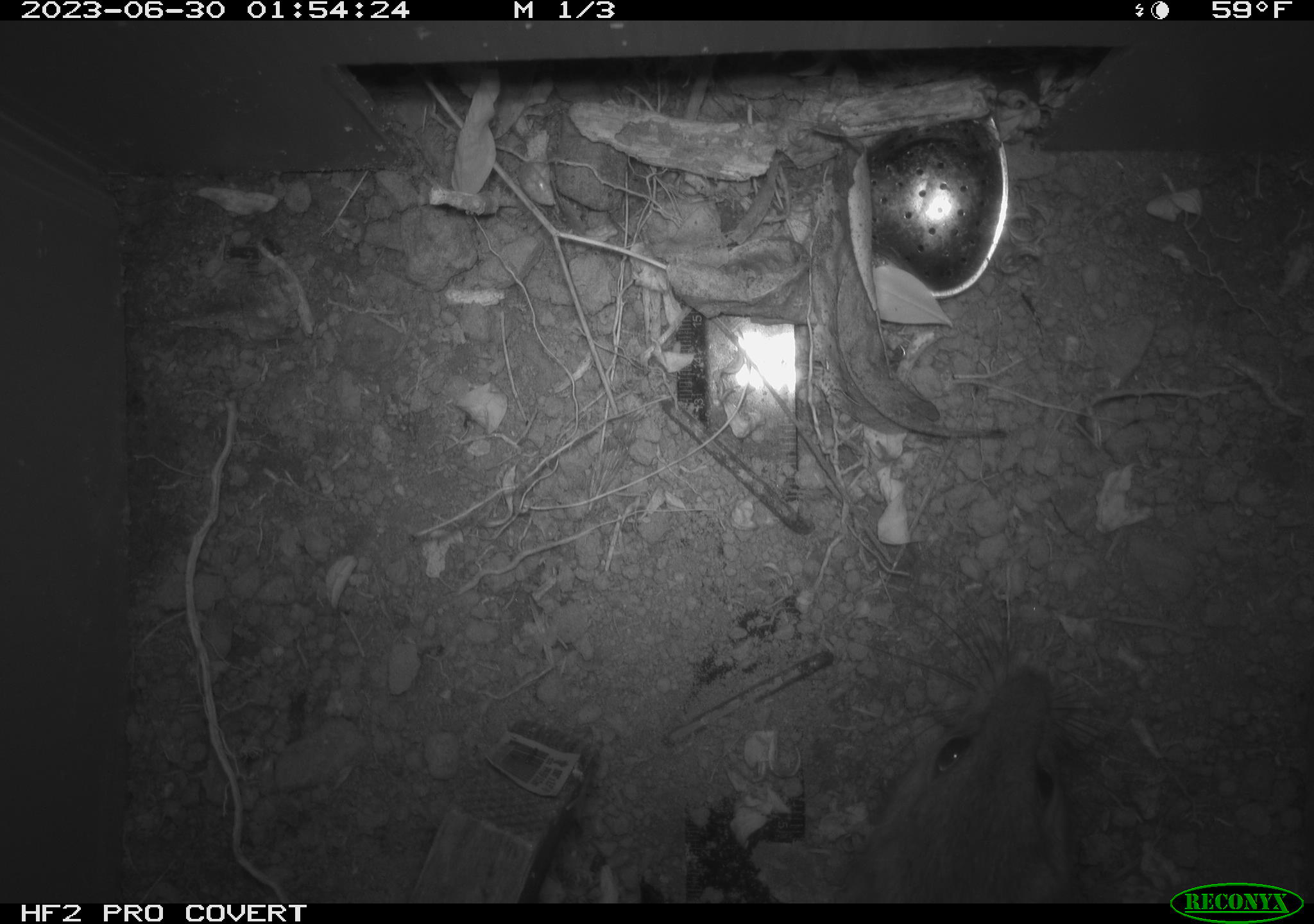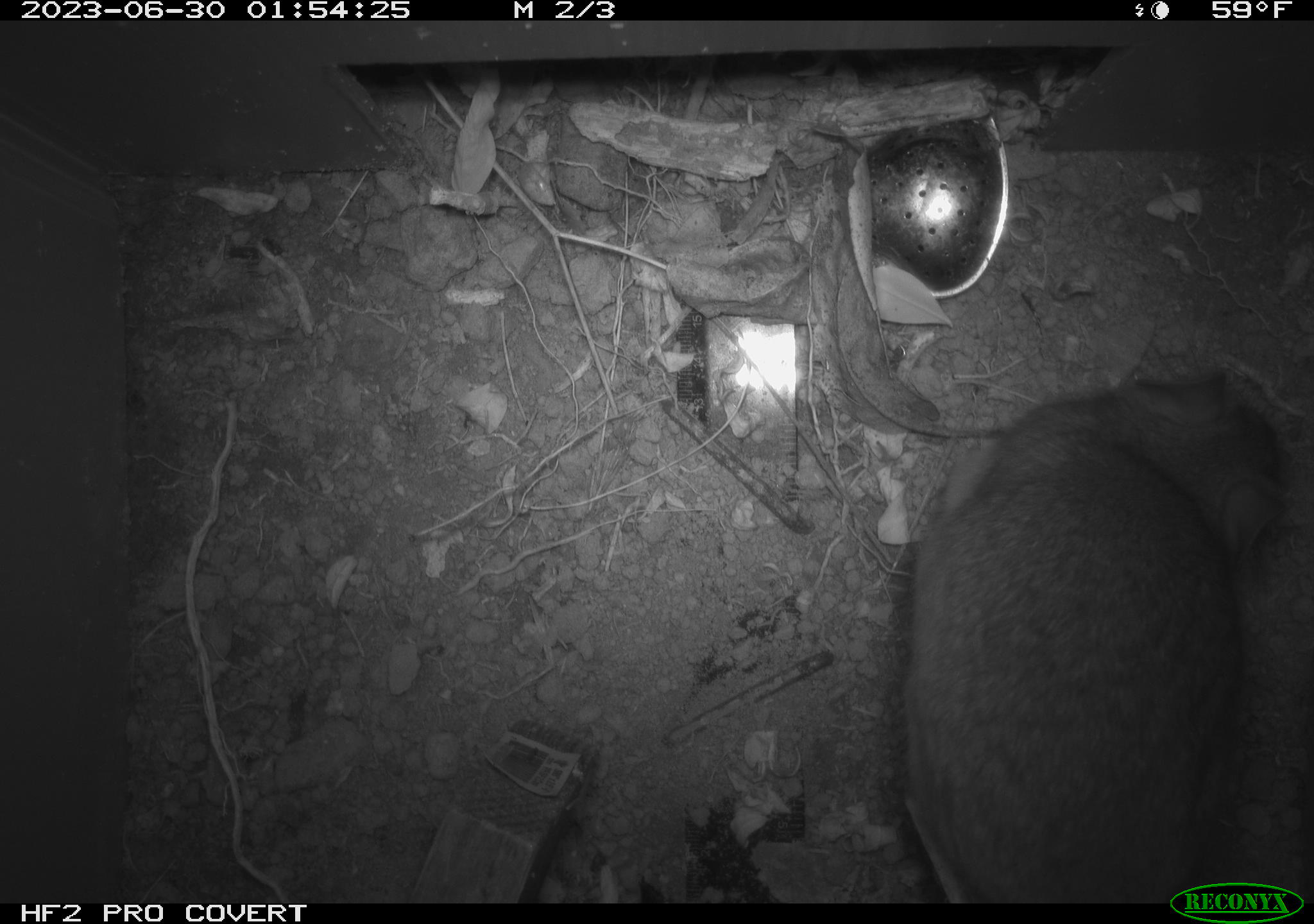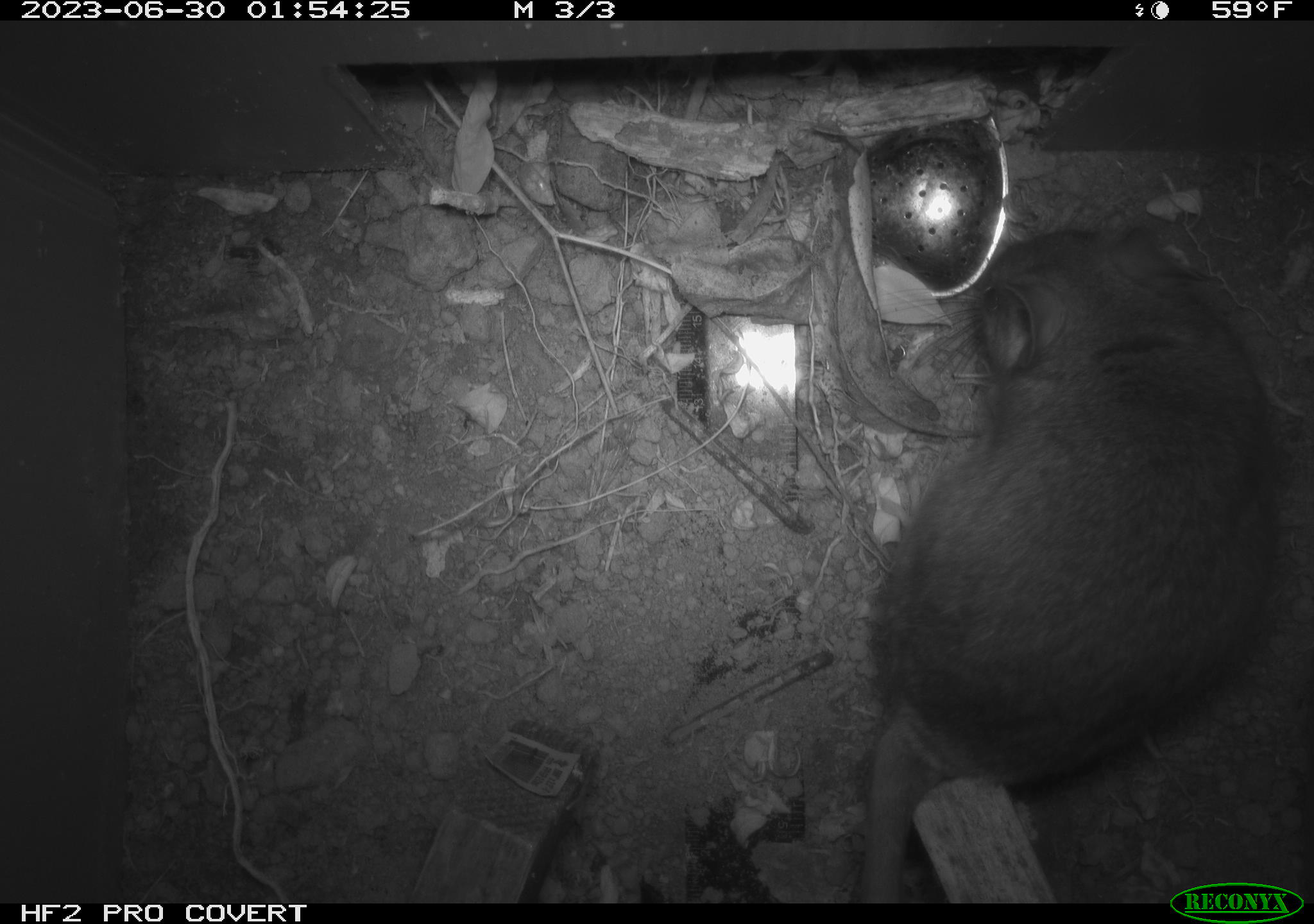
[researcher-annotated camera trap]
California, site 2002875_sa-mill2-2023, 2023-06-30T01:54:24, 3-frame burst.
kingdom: Animalia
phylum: Chordata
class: Mammalia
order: Rodentia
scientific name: Rodentia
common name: mouse species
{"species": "mouse species (Rodentia)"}